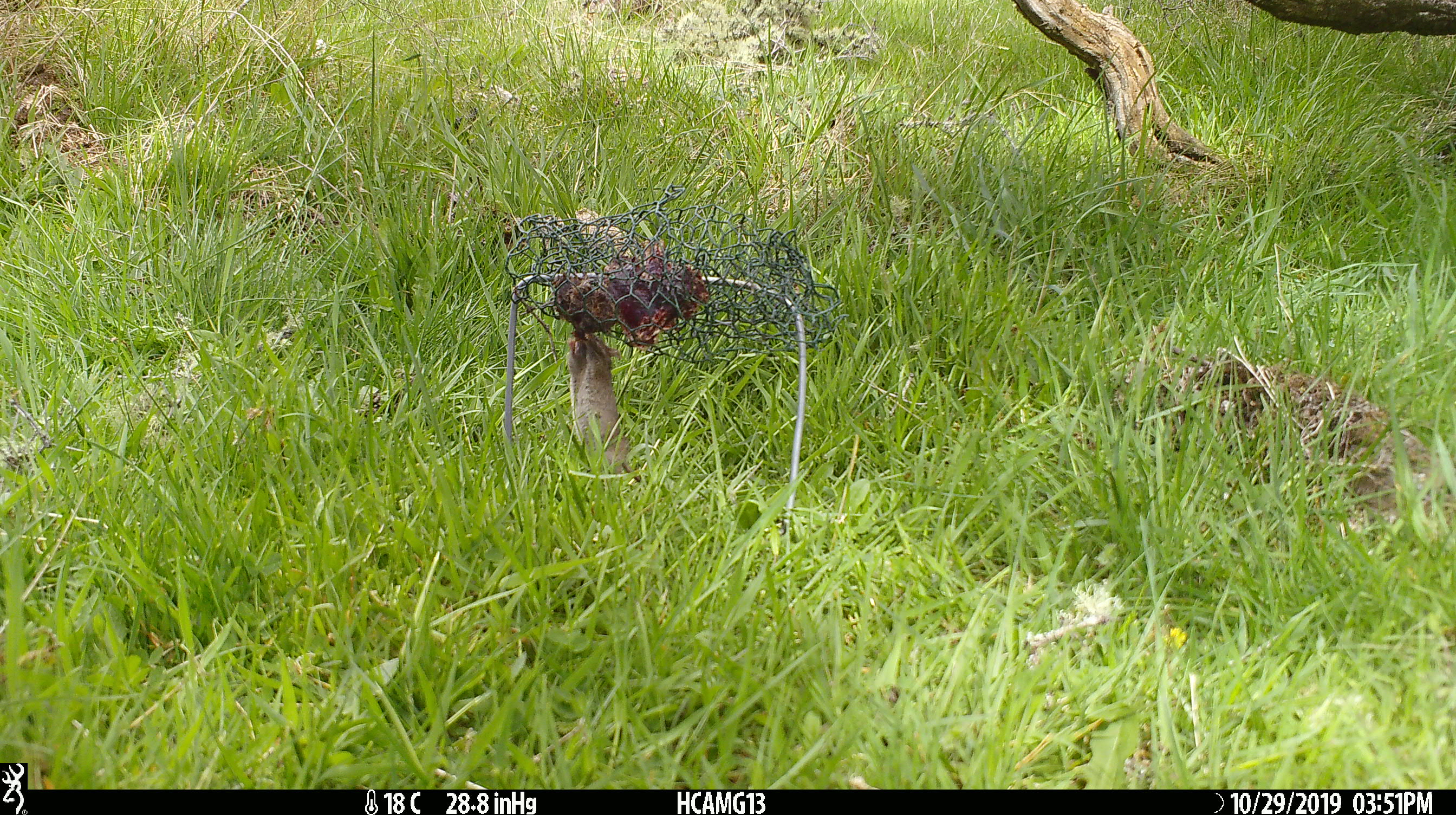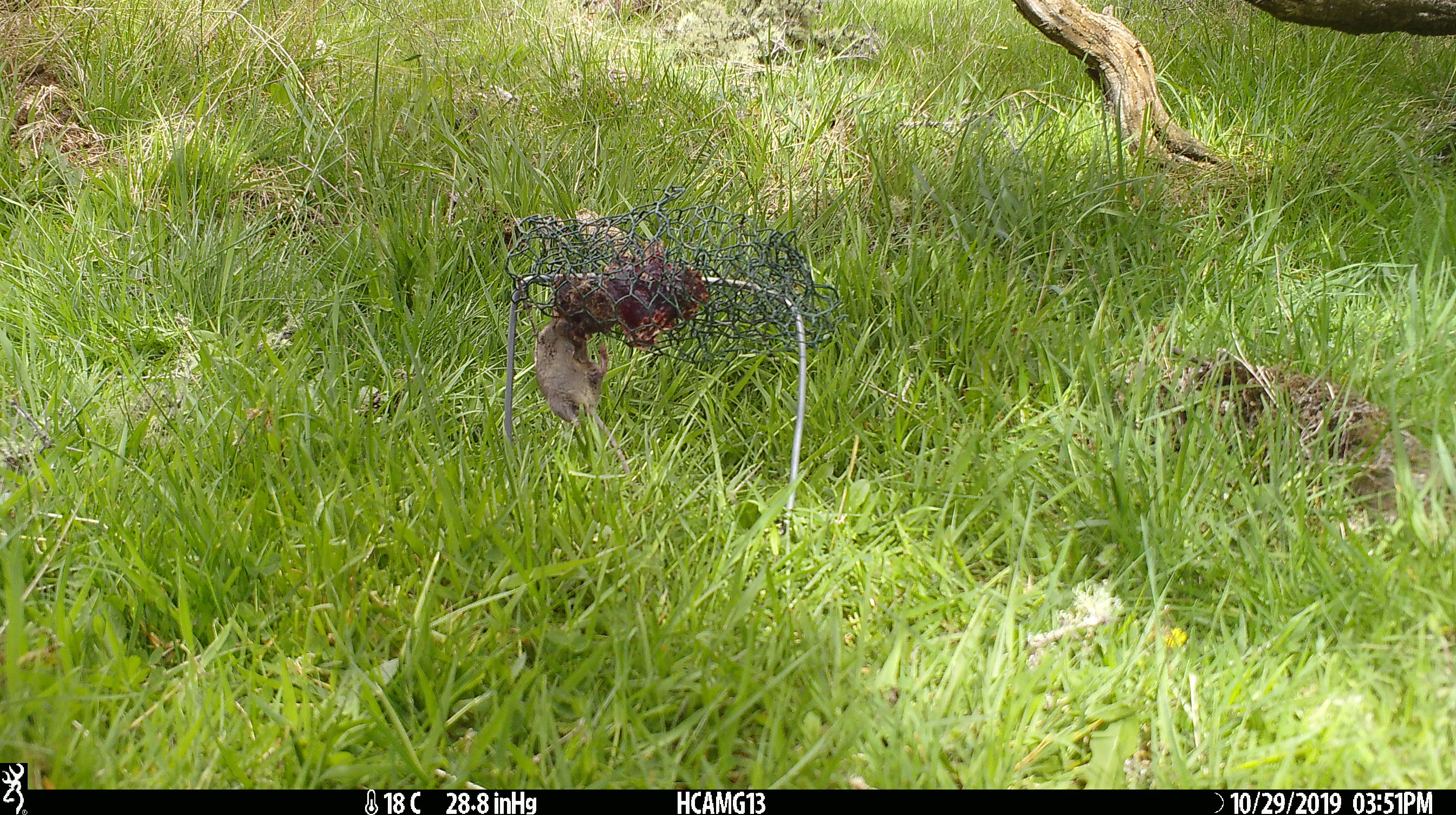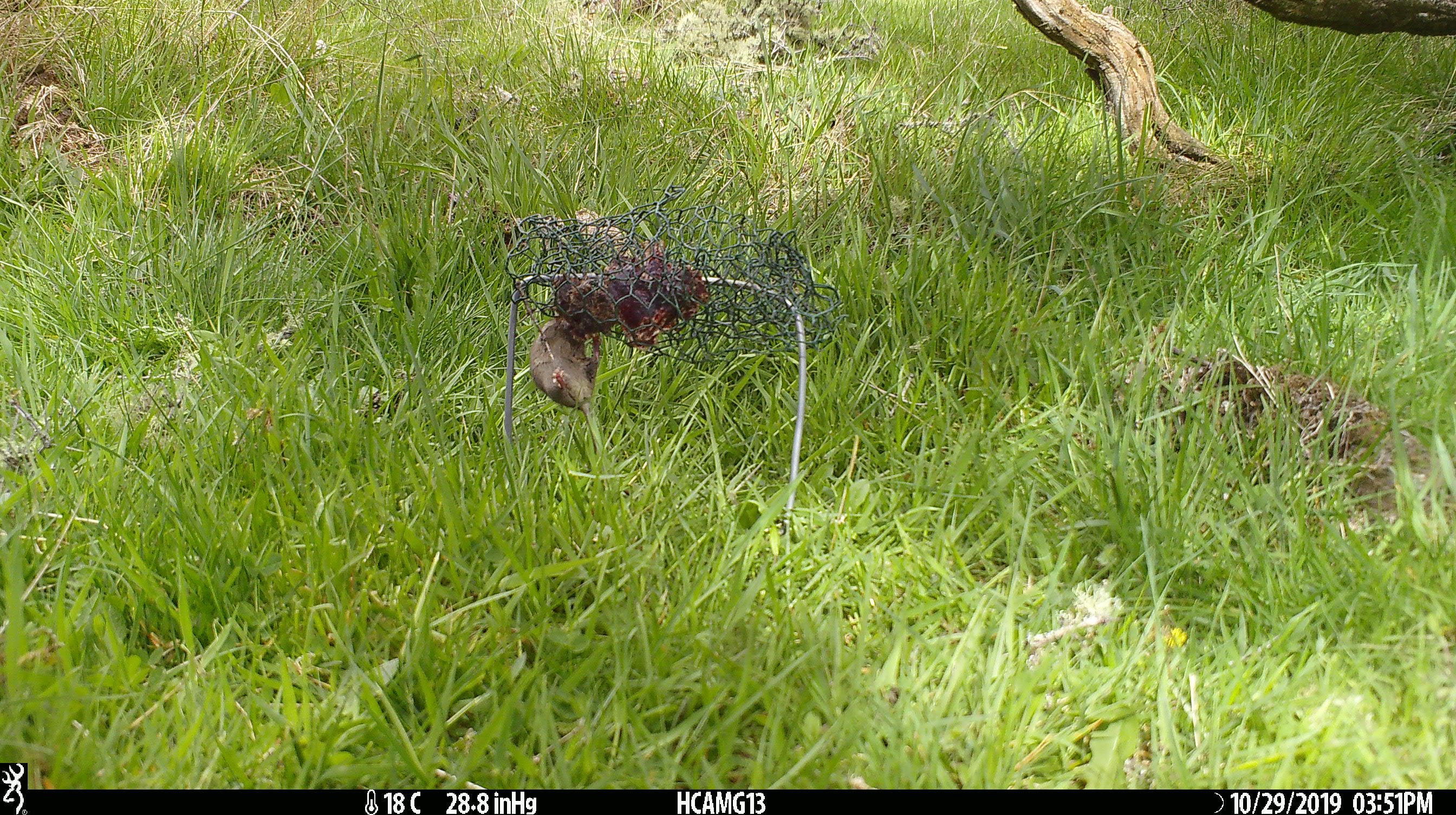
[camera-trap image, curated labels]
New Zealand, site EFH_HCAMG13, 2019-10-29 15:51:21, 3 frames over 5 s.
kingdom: Animalia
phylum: Chordata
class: Mammalia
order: Rodentia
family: Muridae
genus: Mus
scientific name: Mus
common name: mouse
Mouse (Mus).